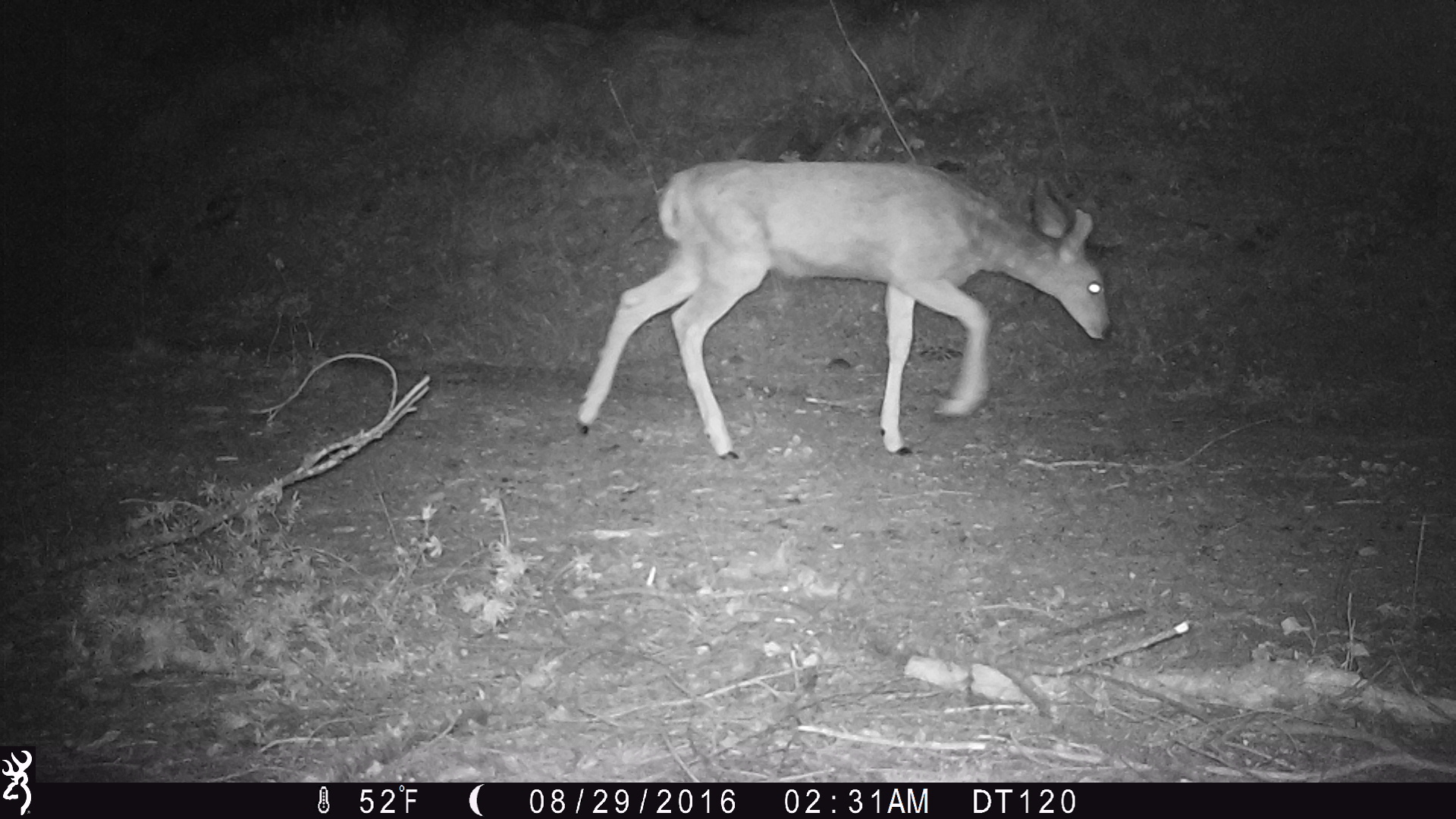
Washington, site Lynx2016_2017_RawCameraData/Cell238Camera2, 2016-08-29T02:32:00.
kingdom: Animalia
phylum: Chordata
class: Mammalia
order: Artiodactyla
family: Cervidae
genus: Odocoileus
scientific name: Odocoileus hemionus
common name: mule deer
Odocoileus hemionus (mule deer). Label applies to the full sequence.